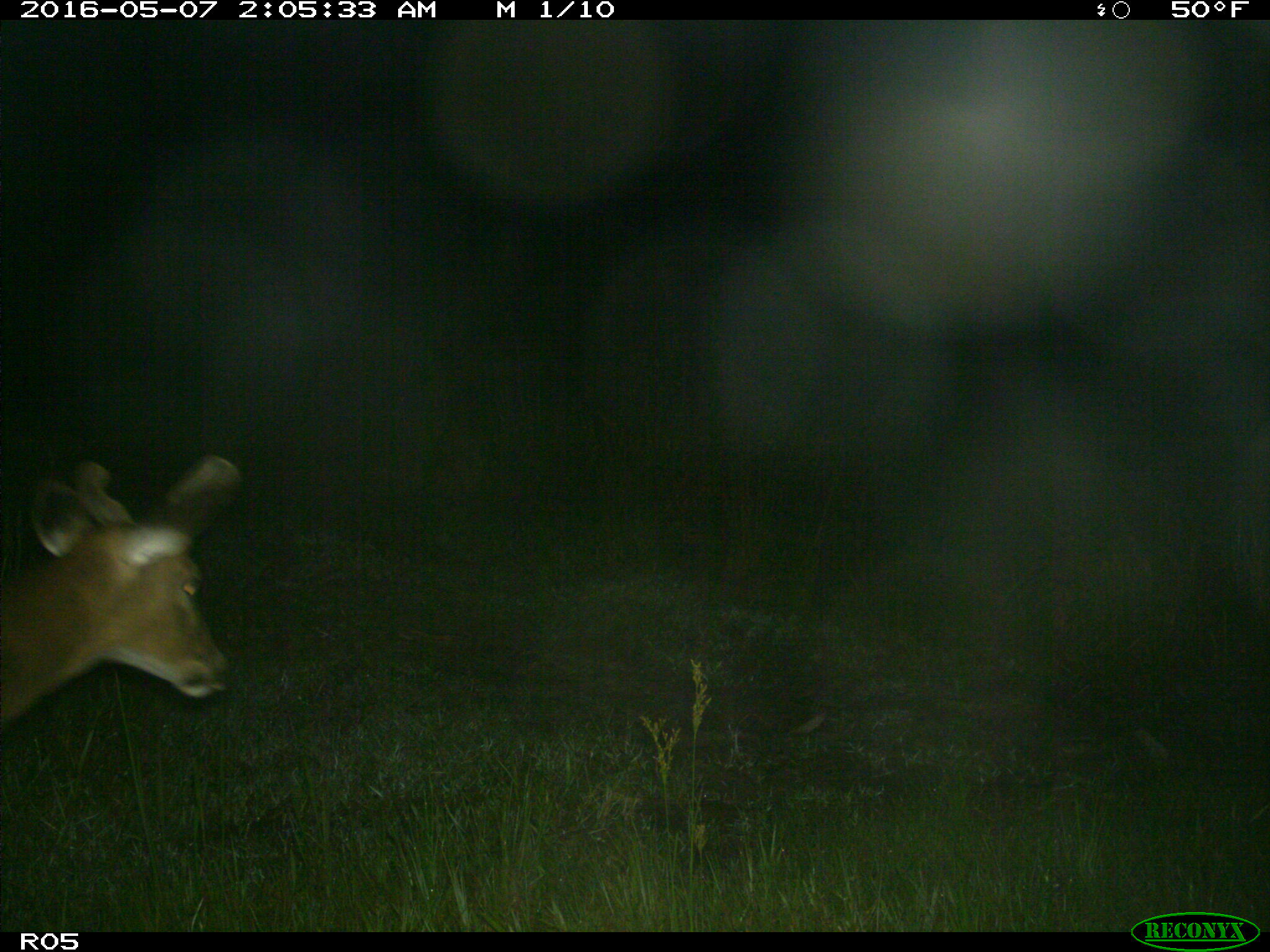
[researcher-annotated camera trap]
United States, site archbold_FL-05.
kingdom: Animalia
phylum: Chordata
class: Mammalia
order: Artiodactyla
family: Cervidae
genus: Odocoileus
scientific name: Odocoileus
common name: deer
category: unidentified deer